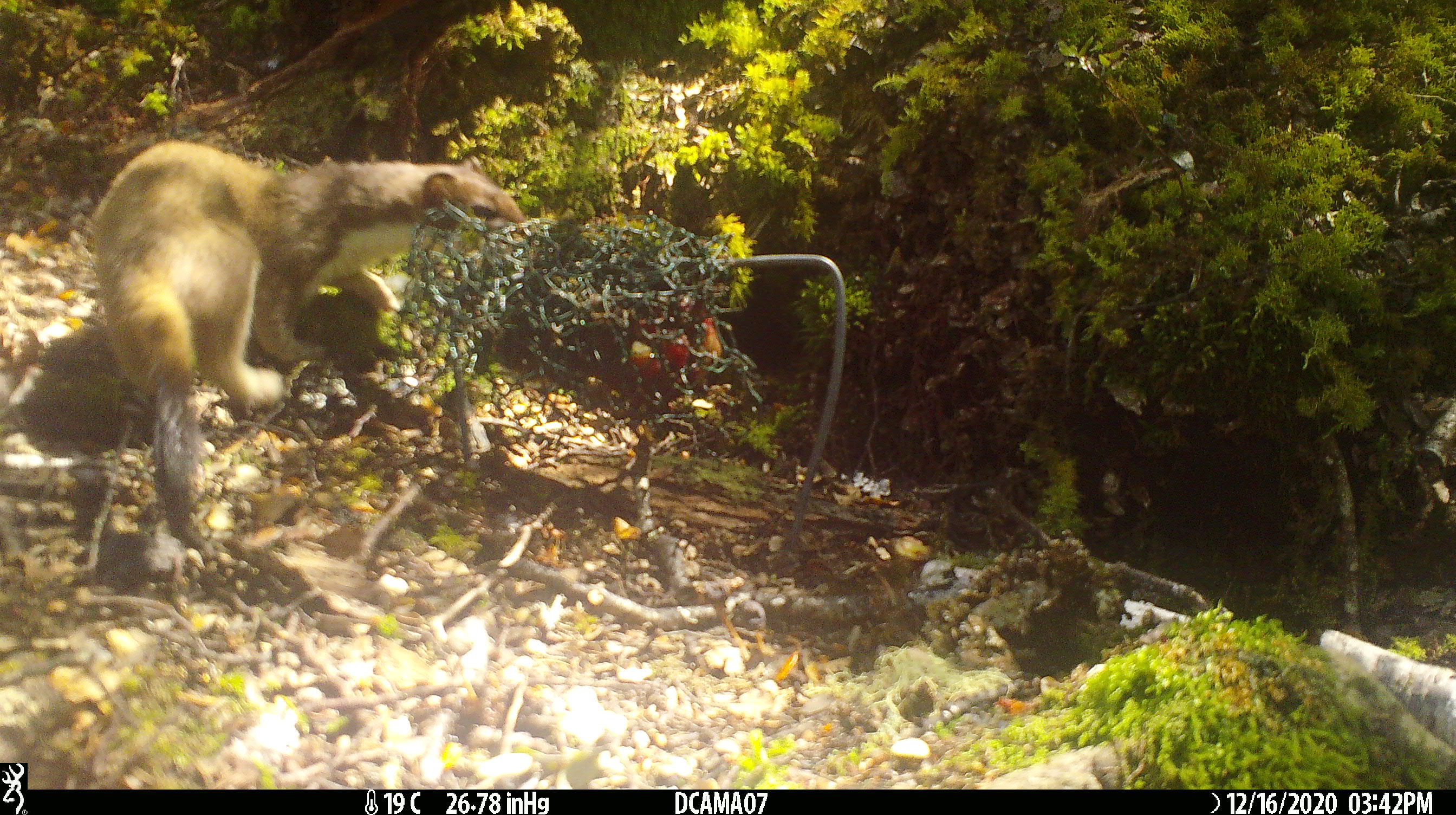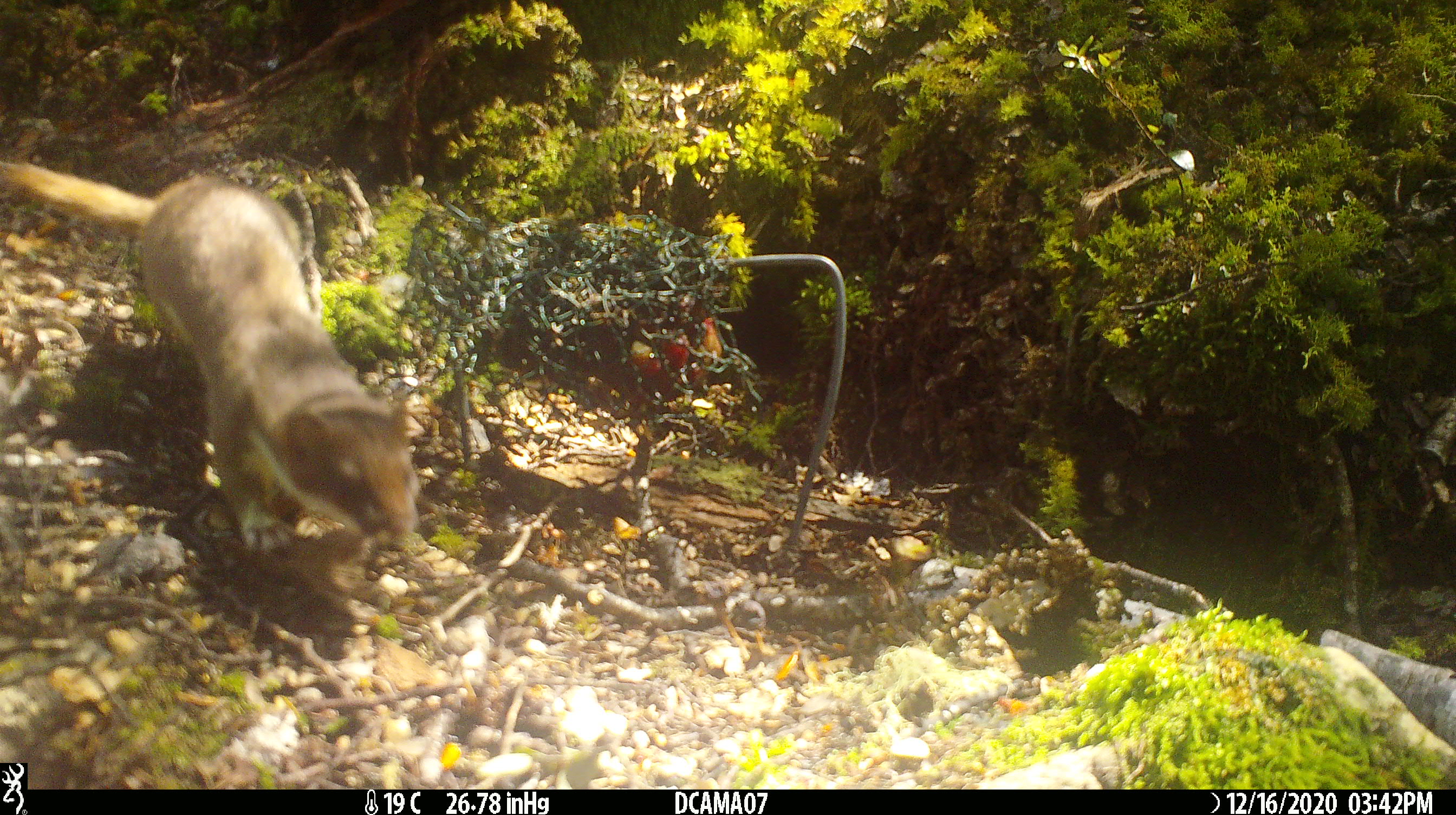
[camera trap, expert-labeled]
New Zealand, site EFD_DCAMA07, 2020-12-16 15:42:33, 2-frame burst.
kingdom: Animalia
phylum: Chordata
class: Mammalia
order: Carnivora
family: Mustelidae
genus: Mustela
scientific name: Mustela erminea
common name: stoat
Stoat (Mustela erminea).